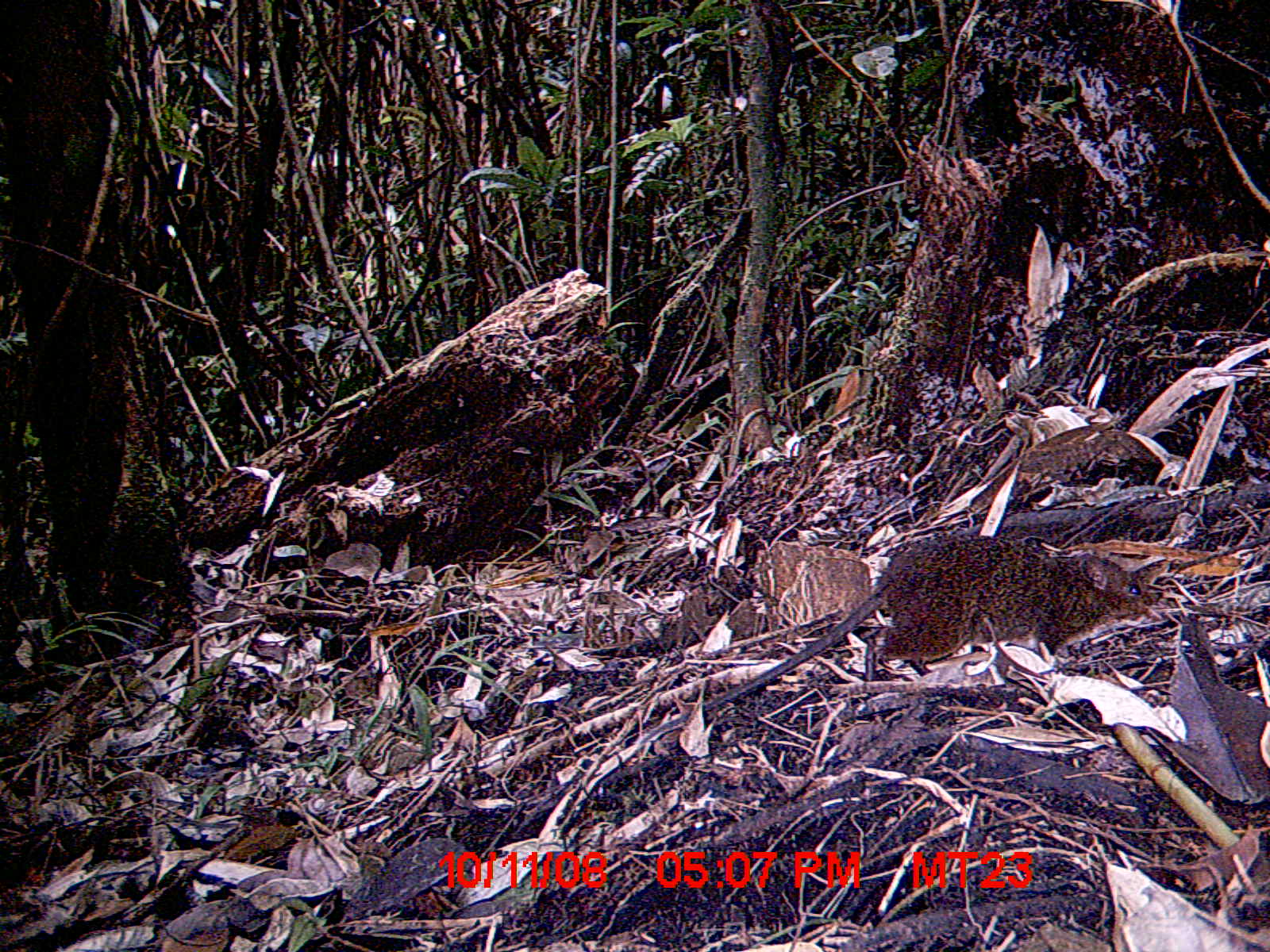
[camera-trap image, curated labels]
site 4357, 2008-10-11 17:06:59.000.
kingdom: Animalia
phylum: Chordata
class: Mammalia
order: Rodentia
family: Nesomyidae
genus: Nesomys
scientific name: Nesomys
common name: nesomys rodents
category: nesomys sp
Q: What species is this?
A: Nesomys sp (nesomys rodents) (Nesomys).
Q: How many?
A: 1.